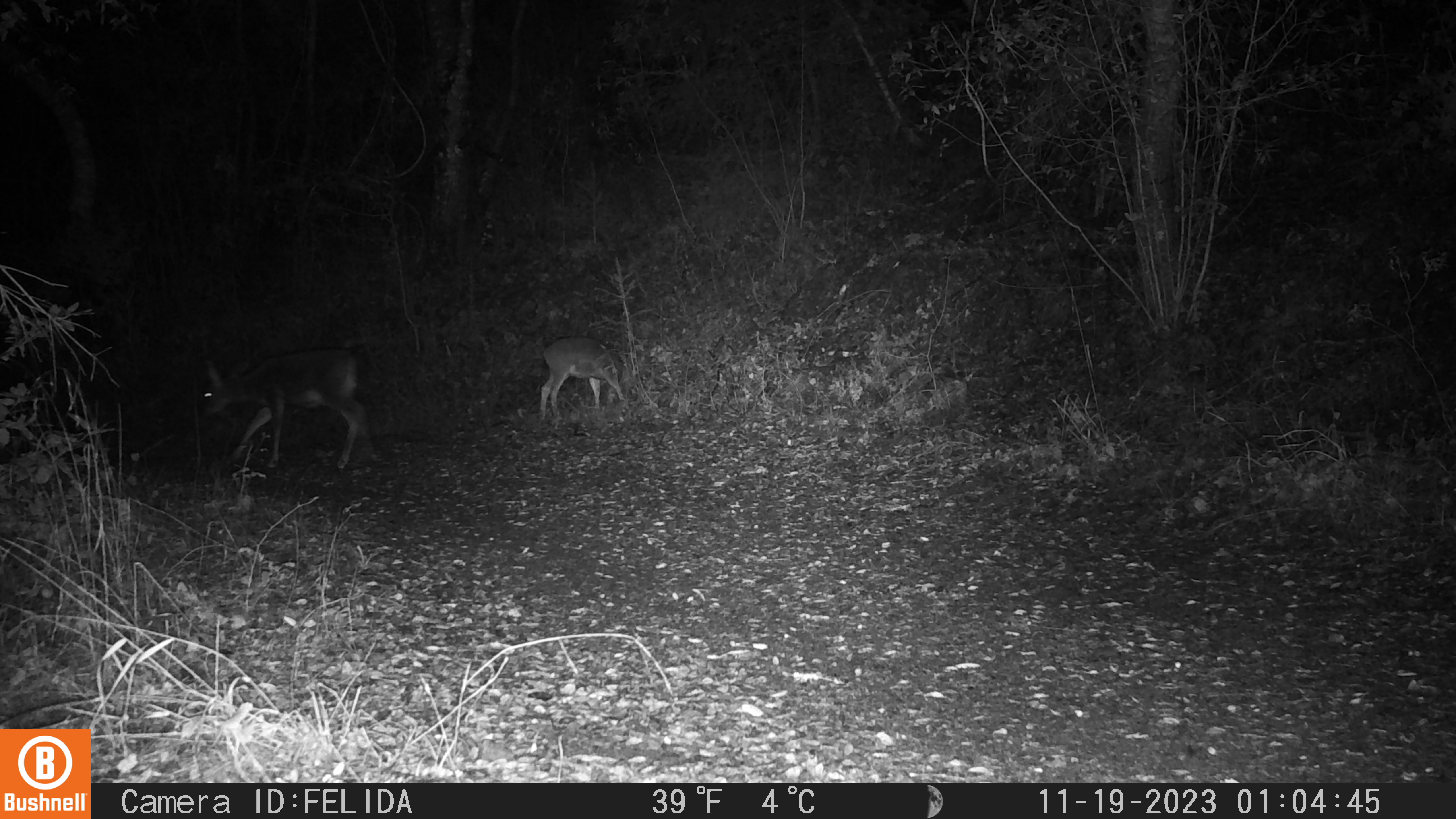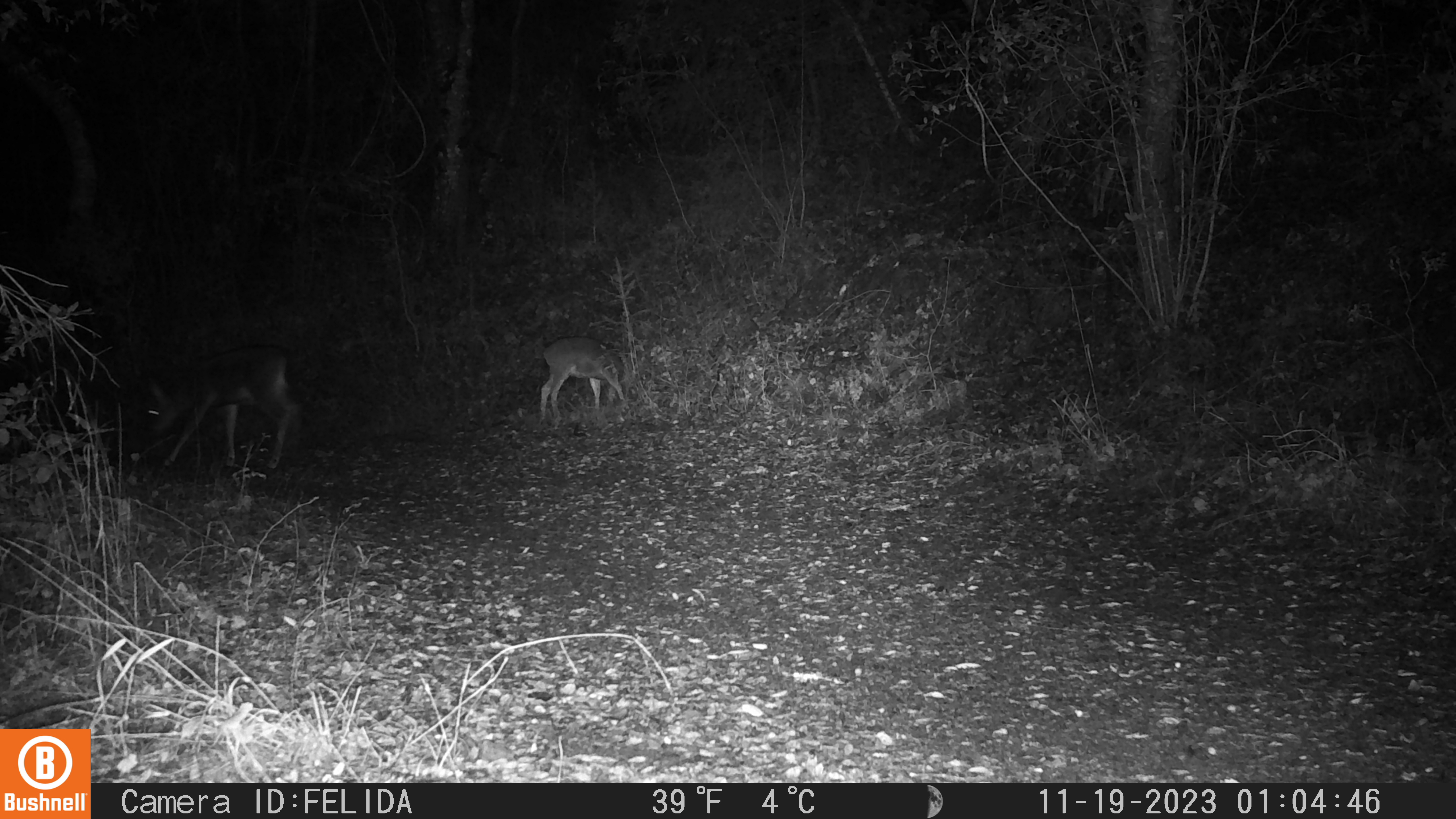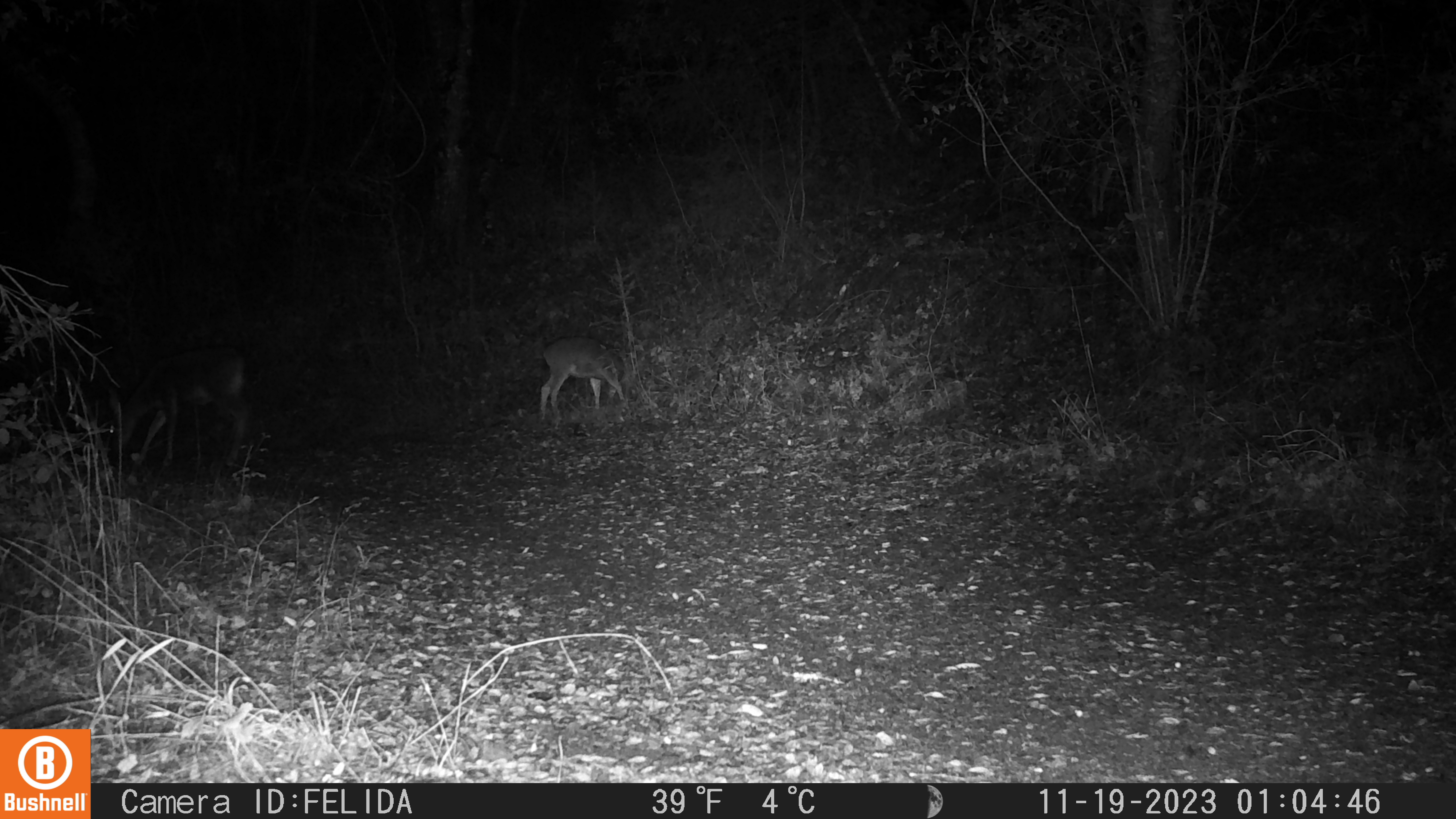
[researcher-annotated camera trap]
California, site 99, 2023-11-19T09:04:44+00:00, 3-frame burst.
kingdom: Animalia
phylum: Chordata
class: Mammalia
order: Artiodactyla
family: Cervidae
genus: Odocoileus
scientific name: Odocoileus hemionus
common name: mule deer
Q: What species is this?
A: Mule deer (Odocoileus hemionus).